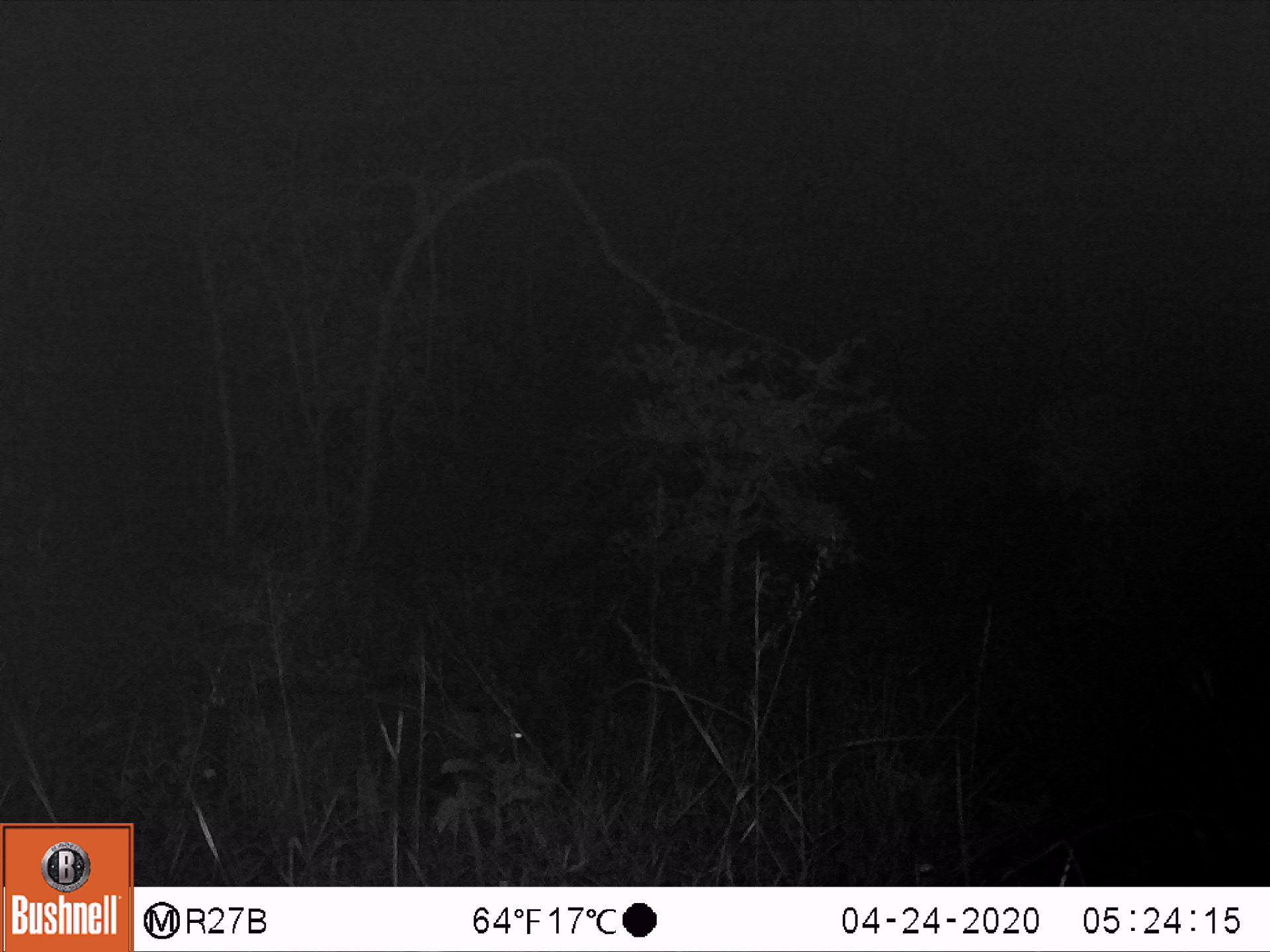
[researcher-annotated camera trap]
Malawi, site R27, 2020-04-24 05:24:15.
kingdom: Animalia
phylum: Chordata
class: Mammalia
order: Tubulidentata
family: Orycteropodidae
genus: Orycteropus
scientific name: Orycteropus afer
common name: aardvark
Aardvark (Orycteropus afer), count 1.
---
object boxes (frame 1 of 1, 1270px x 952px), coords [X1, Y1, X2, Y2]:
aardvark: [194, 649, 559, 821]